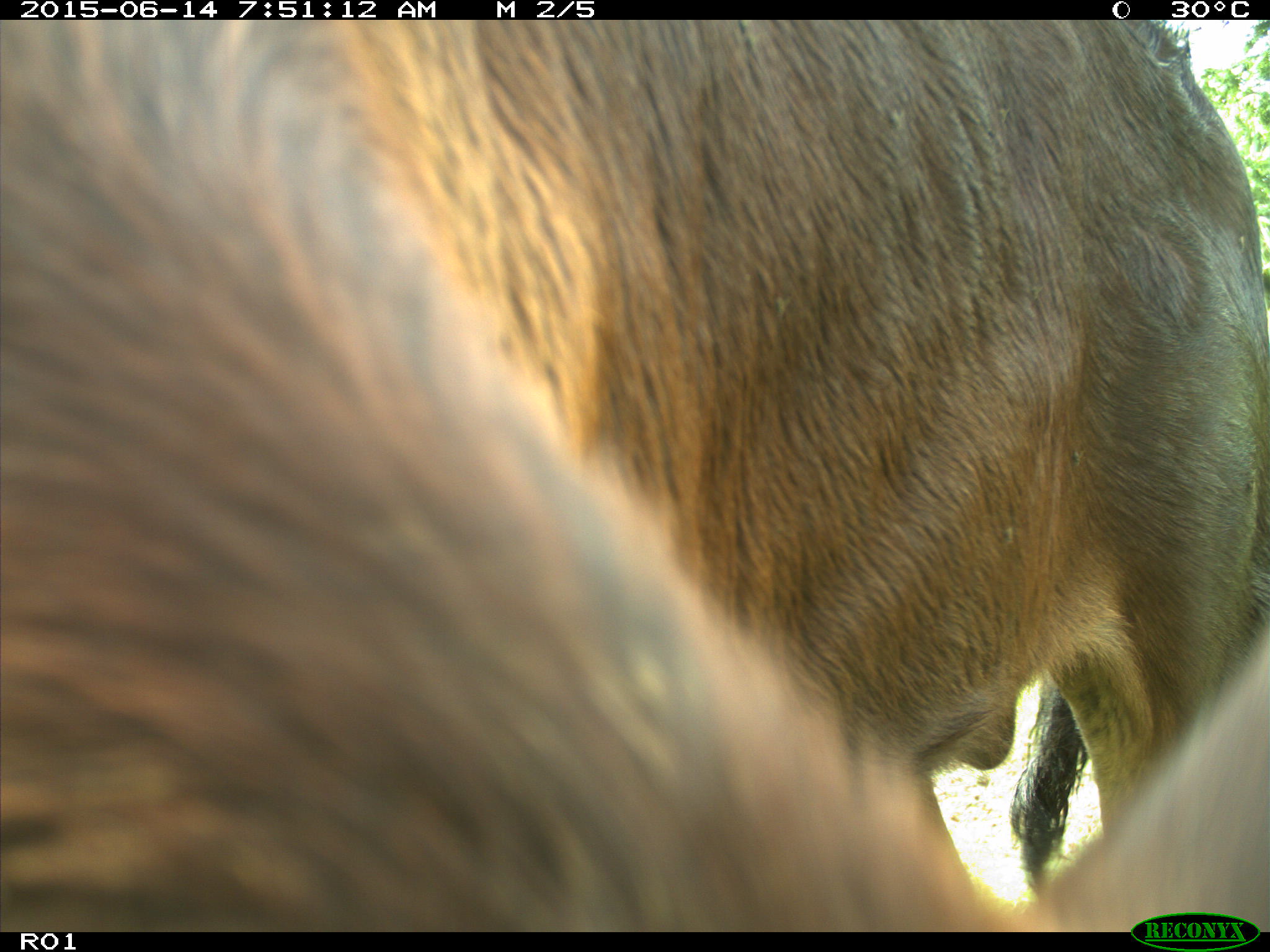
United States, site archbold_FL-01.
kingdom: Animalia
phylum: Chordata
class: Mammalia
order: Artiodactyla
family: Bovidae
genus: Bos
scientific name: Bos taurus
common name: domestic cow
Bos taurus (domestic cow).